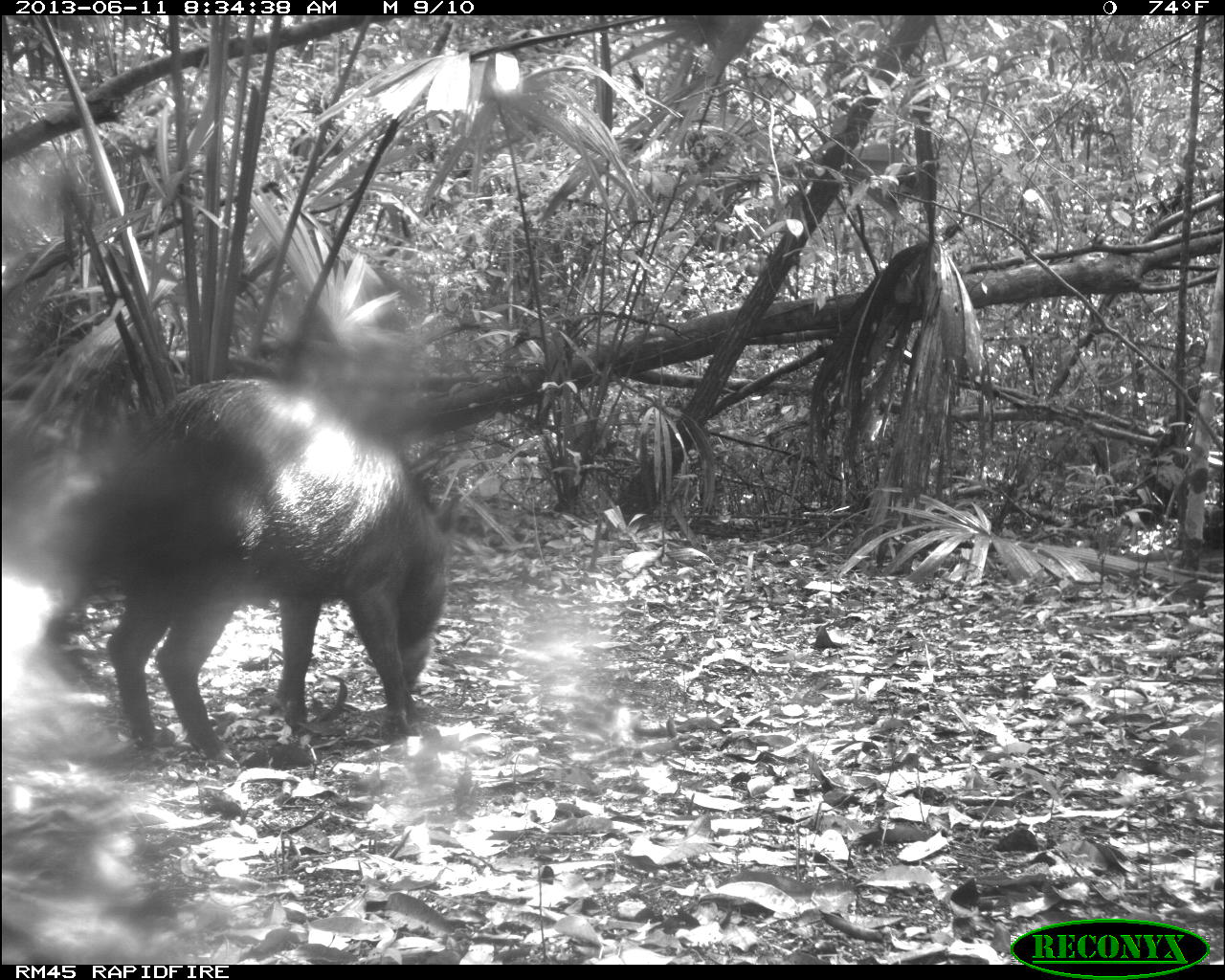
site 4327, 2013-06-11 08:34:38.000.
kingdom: Animalia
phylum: Chordata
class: Mammalia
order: Artiodactyla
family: Tayassuidae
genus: Tayassu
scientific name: Tayassu pecari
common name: white-lipped peccary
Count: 14.